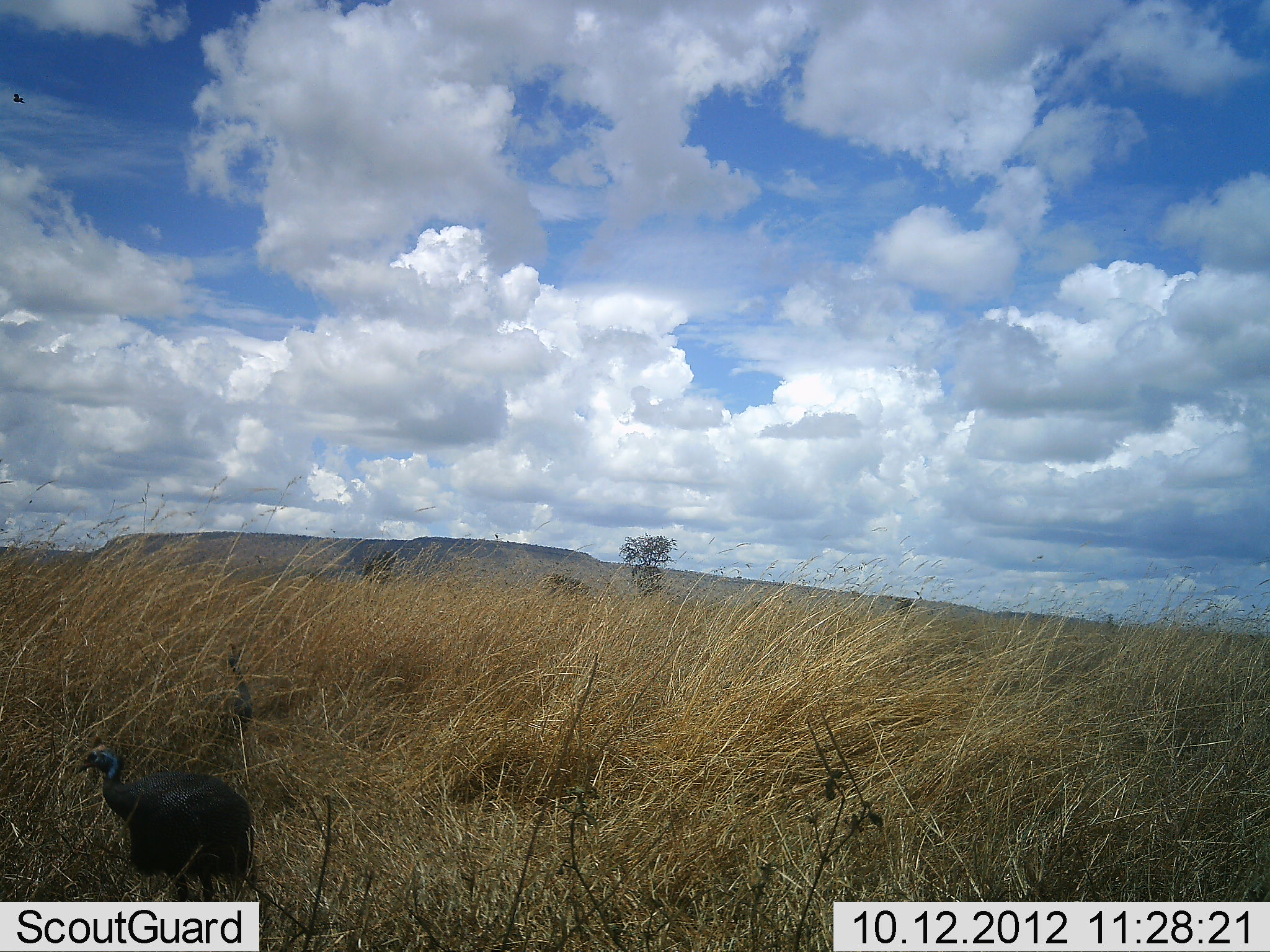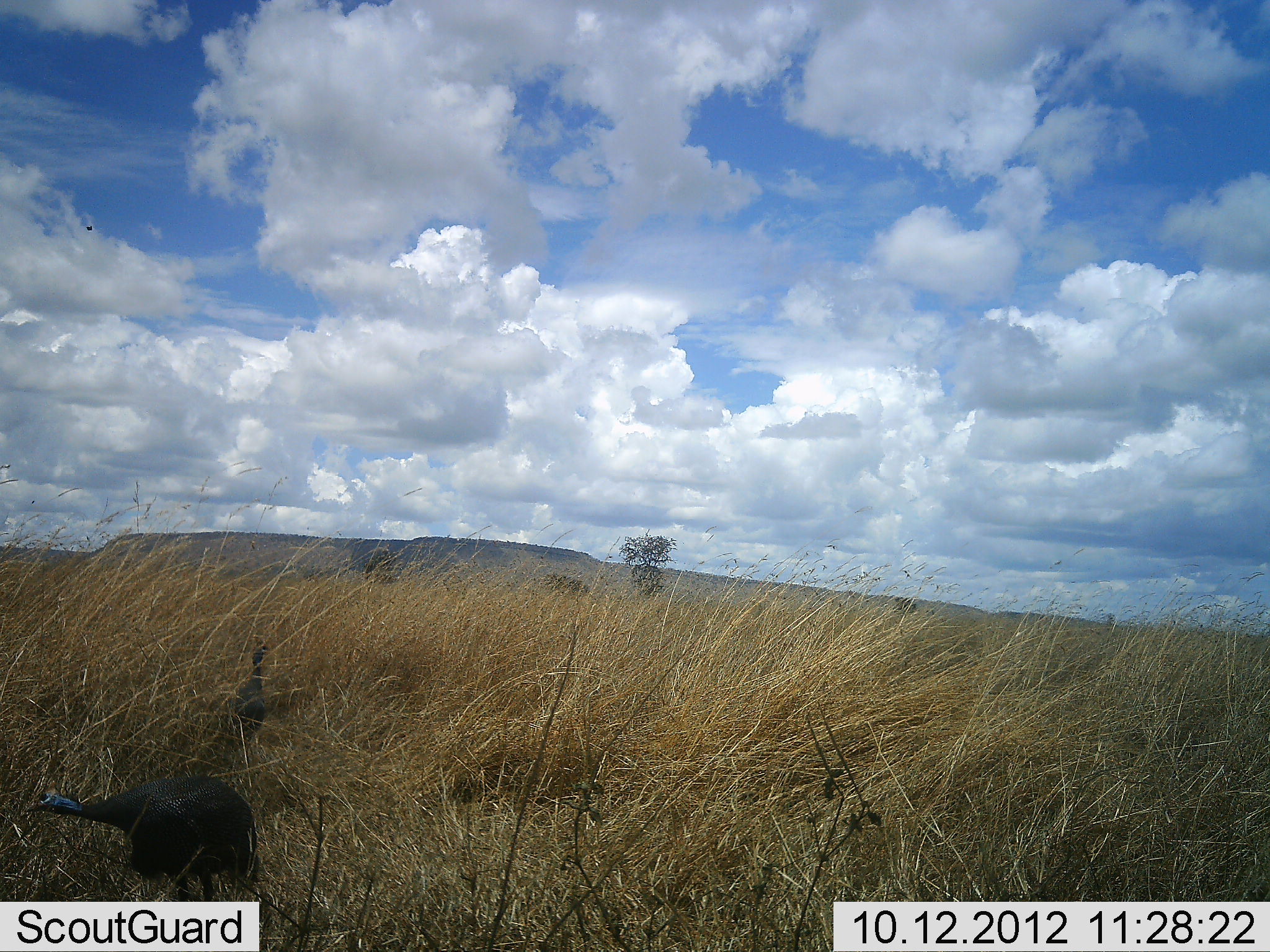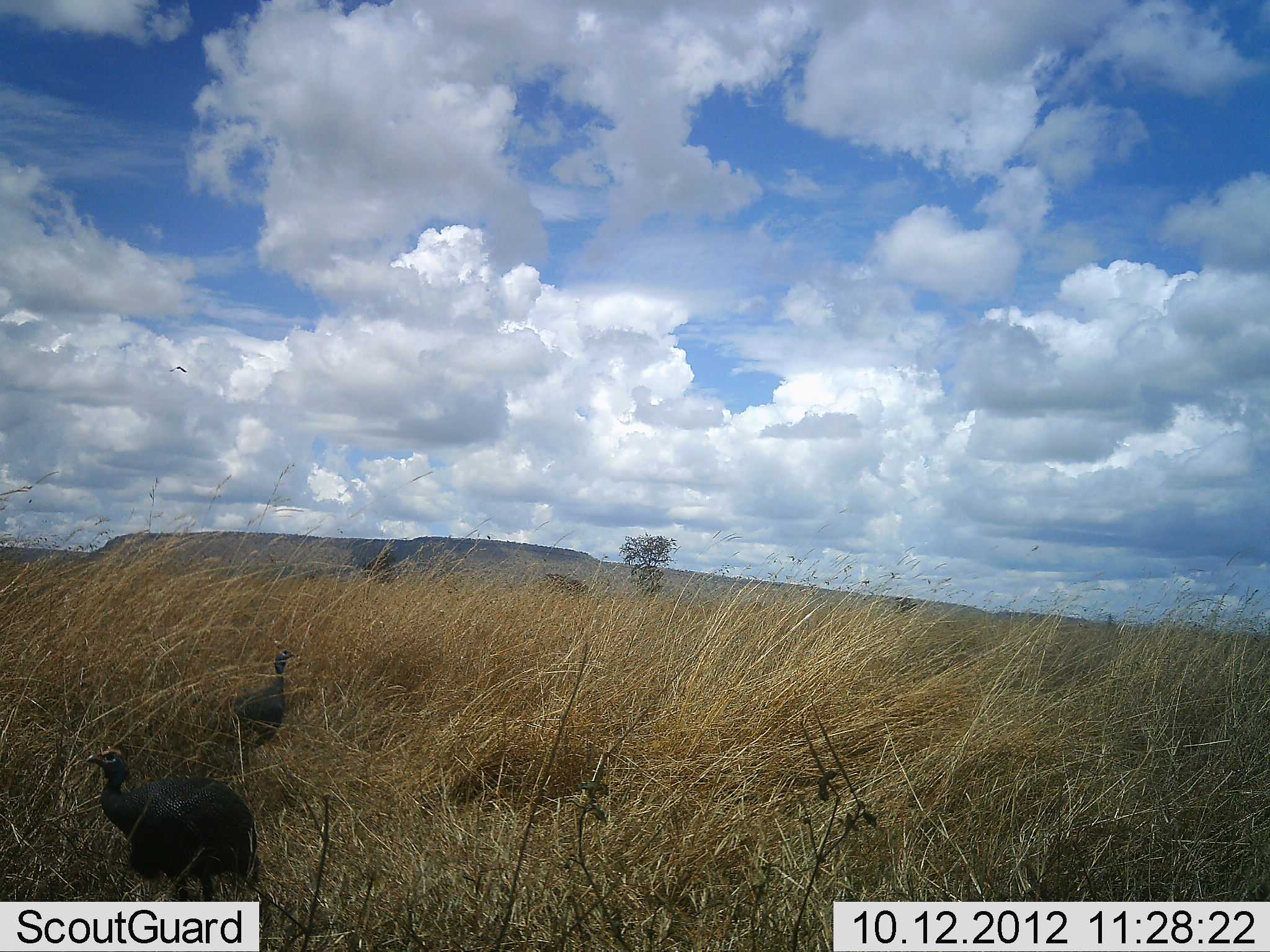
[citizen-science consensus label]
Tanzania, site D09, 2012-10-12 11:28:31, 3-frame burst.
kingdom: Animalia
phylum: Chordata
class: Aves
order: Galliformes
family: Numididae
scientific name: Numididae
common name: guinea fowl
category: guineafowl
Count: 2.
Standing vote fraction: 80%.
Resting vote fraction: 0%.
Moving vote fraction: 50%.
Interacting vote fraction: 0%.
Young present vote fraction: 0%.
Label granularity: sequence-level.